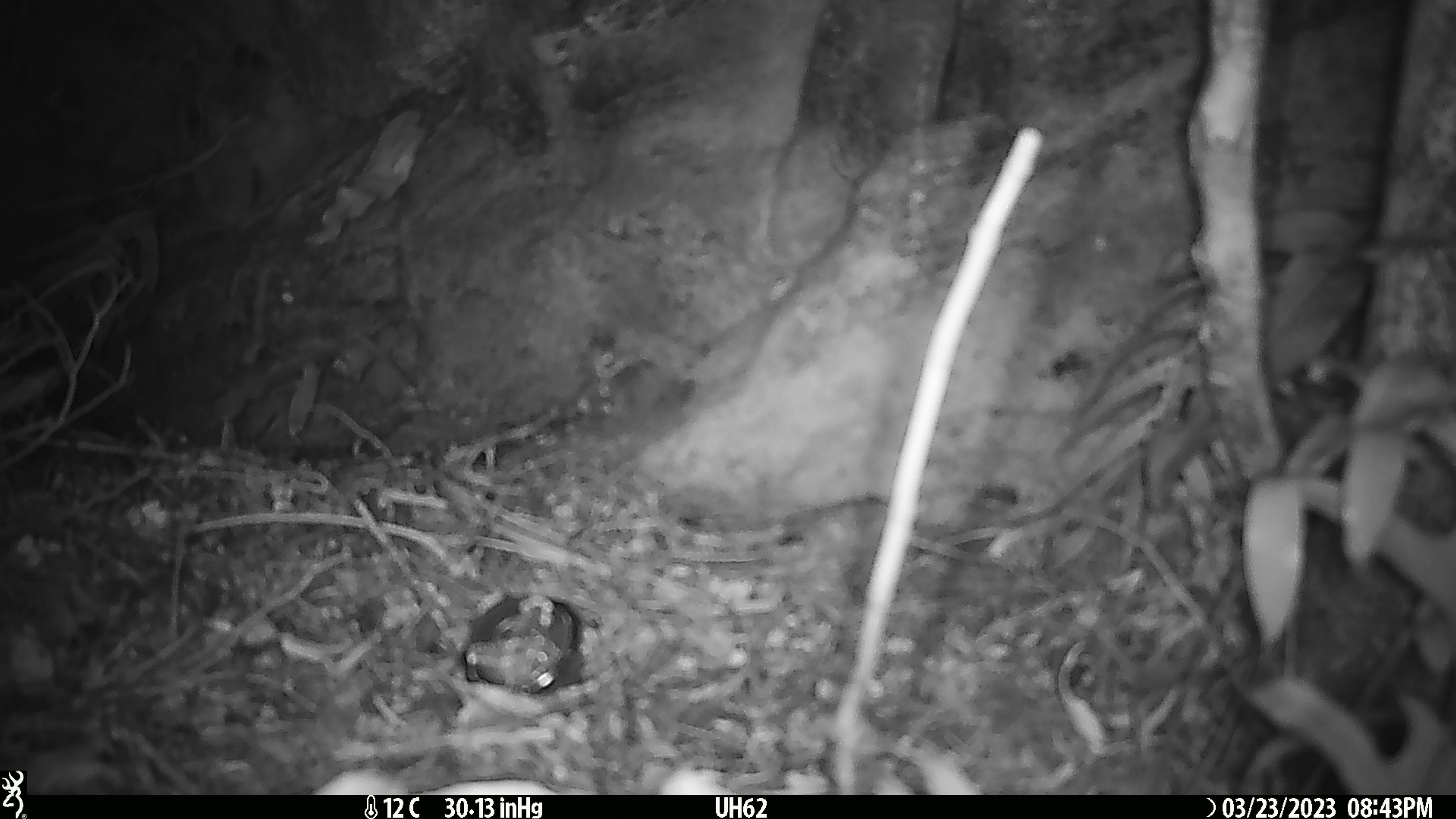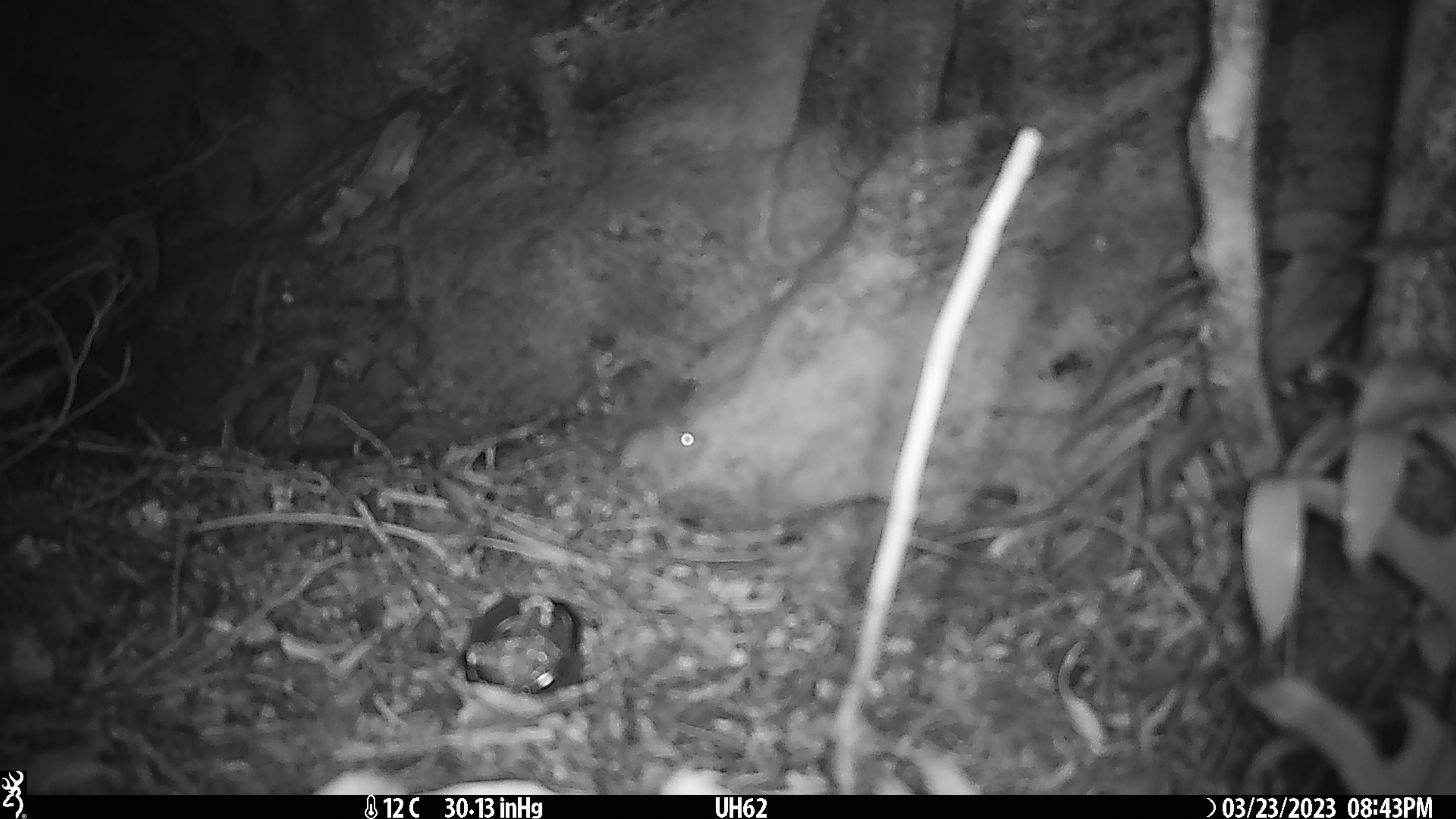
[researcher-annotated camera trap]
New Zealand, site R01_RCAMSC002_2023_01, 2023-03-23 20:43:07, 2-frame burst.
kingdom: Animalia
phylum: Chordata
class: Mammalia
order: Rodentia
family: Muridae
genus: Mus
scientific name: Mus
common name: mouse